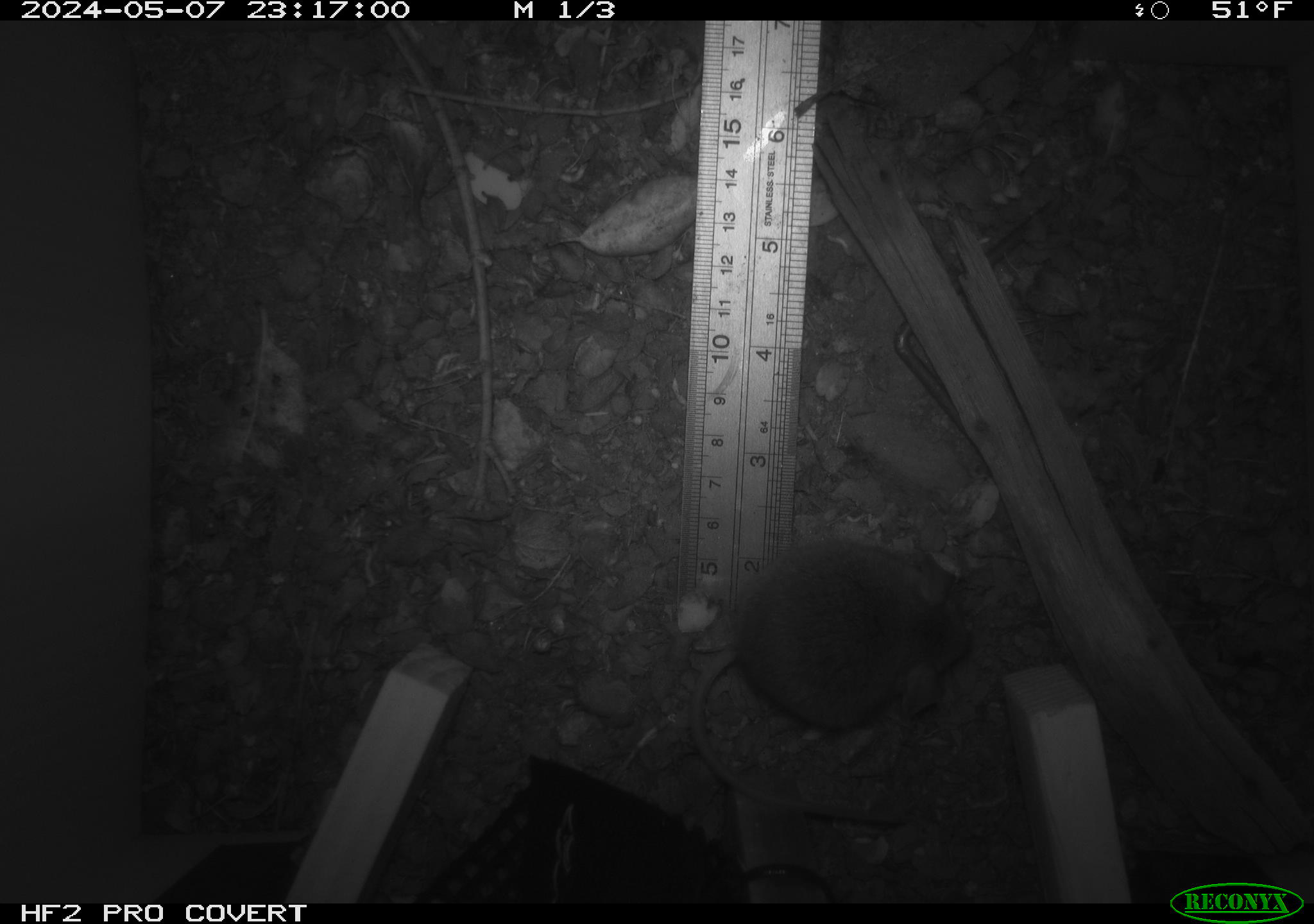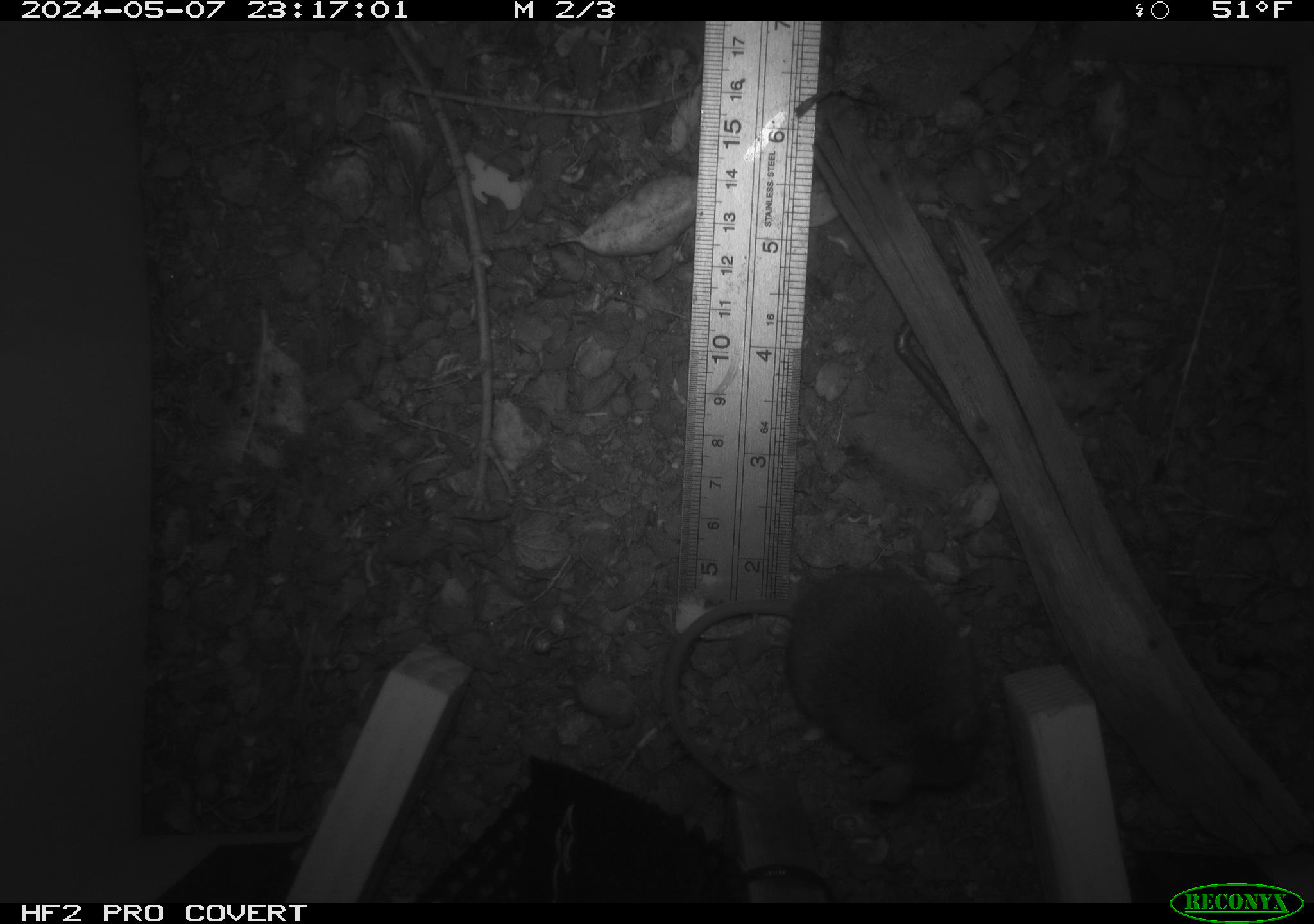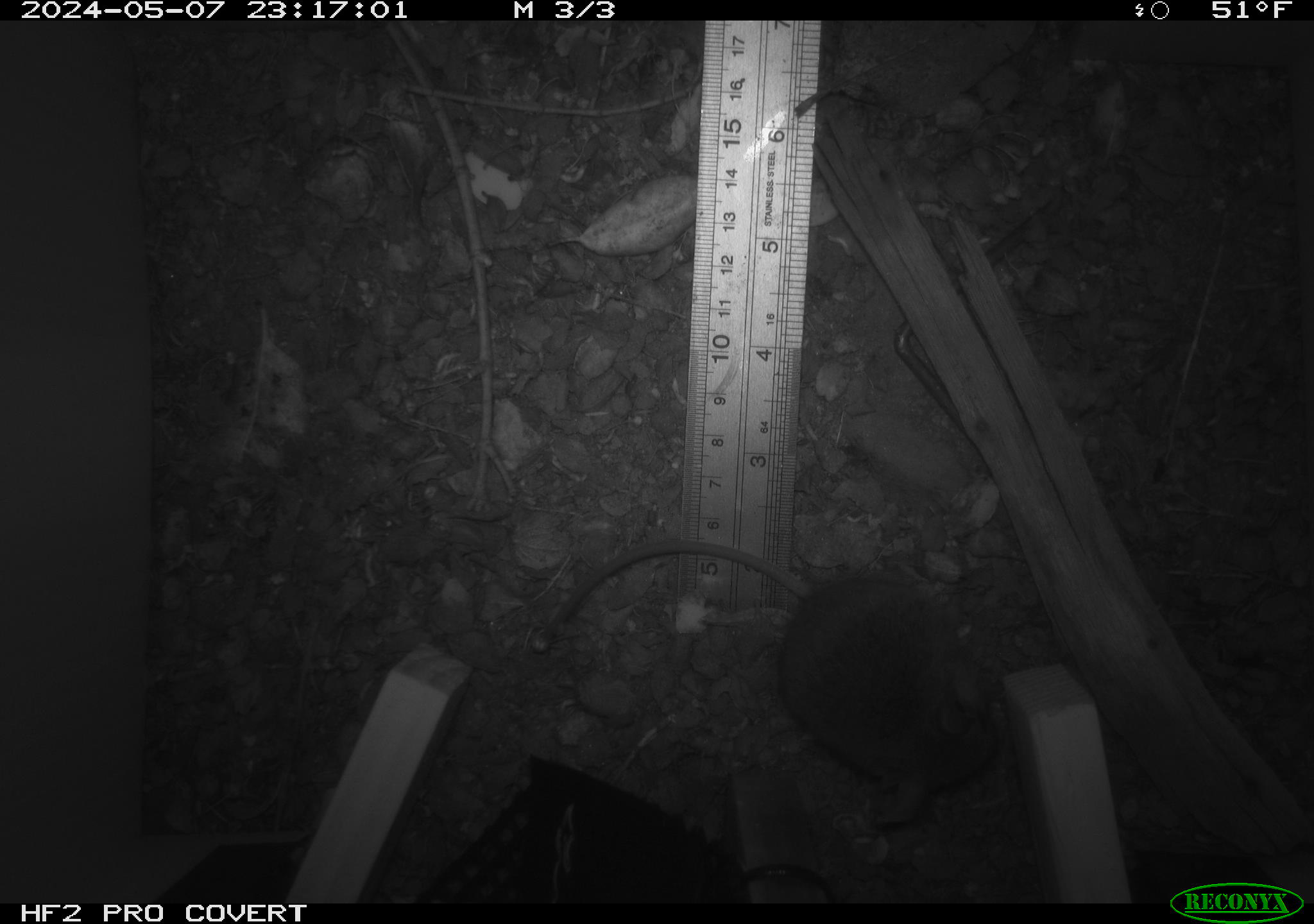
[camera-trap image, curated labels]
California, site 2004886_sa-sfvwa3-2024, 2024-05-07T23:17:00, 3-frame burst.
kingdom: Animalia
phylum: Chordata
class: Mammalia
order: Rodentia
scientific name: Rodentia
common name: mouse species